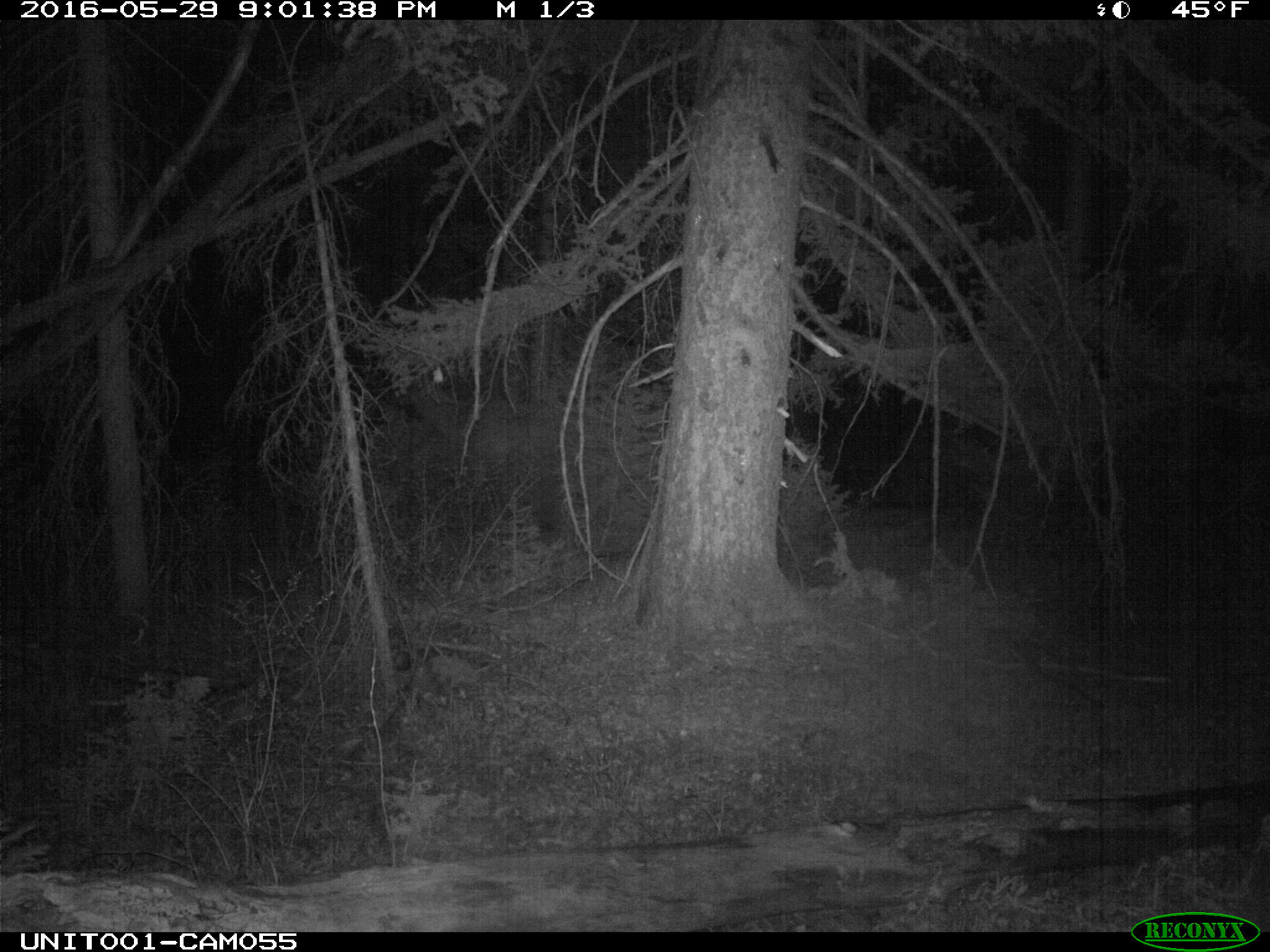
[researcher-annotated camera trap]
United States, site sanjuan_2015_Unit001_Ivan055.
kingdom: Animalia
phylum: Chordata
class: Mammalia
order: Artiodactyla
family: Cervidae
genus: Cervus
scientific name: Cervus elaphus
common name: red deer